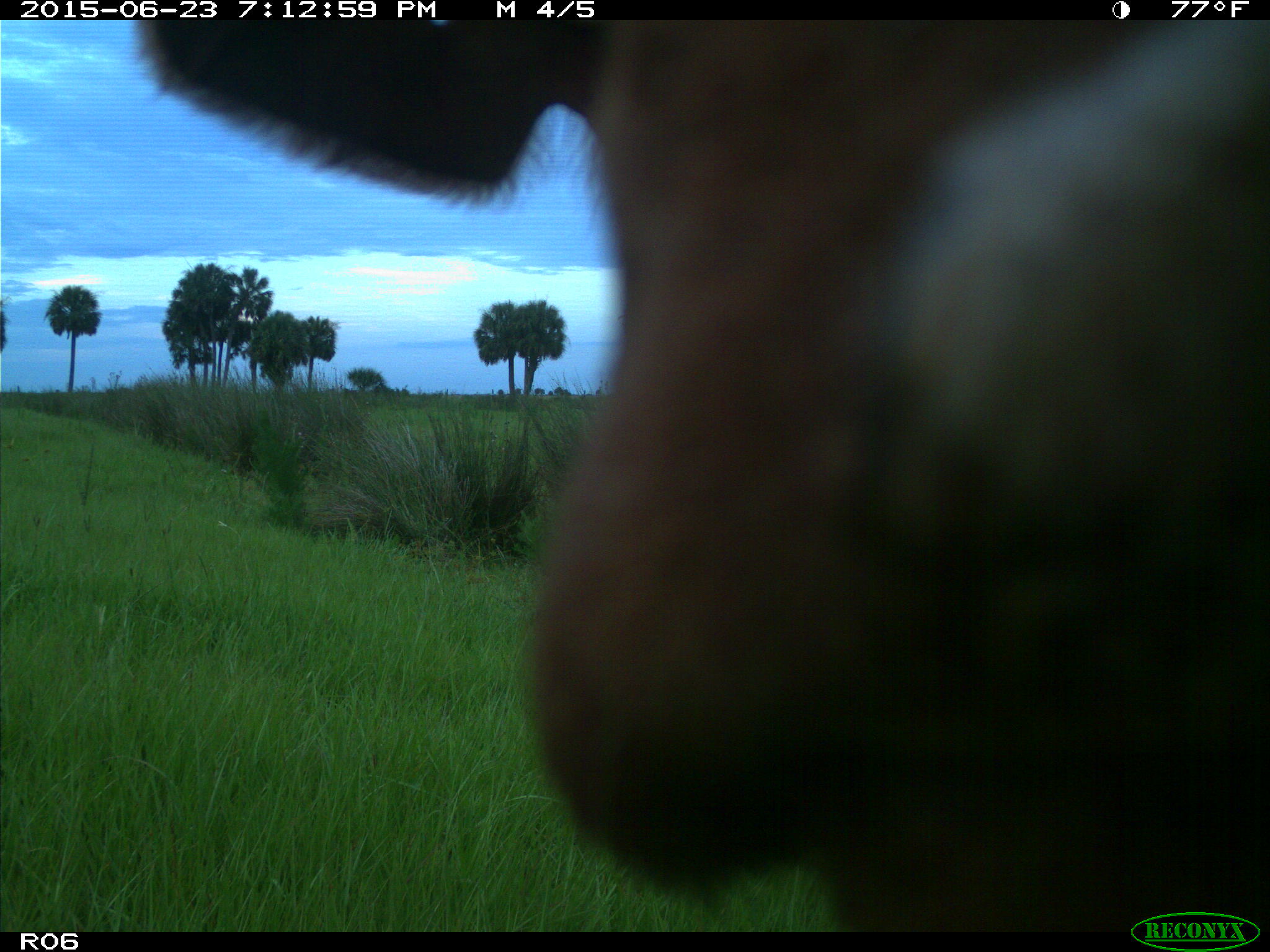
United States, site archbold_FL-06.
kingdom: Animalia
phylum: Chordata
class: Mammalia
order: Artiodactyla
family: Bovidae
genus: Bos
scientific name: Bos taurus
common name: domestic cow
Bos taurus (domestic cow).